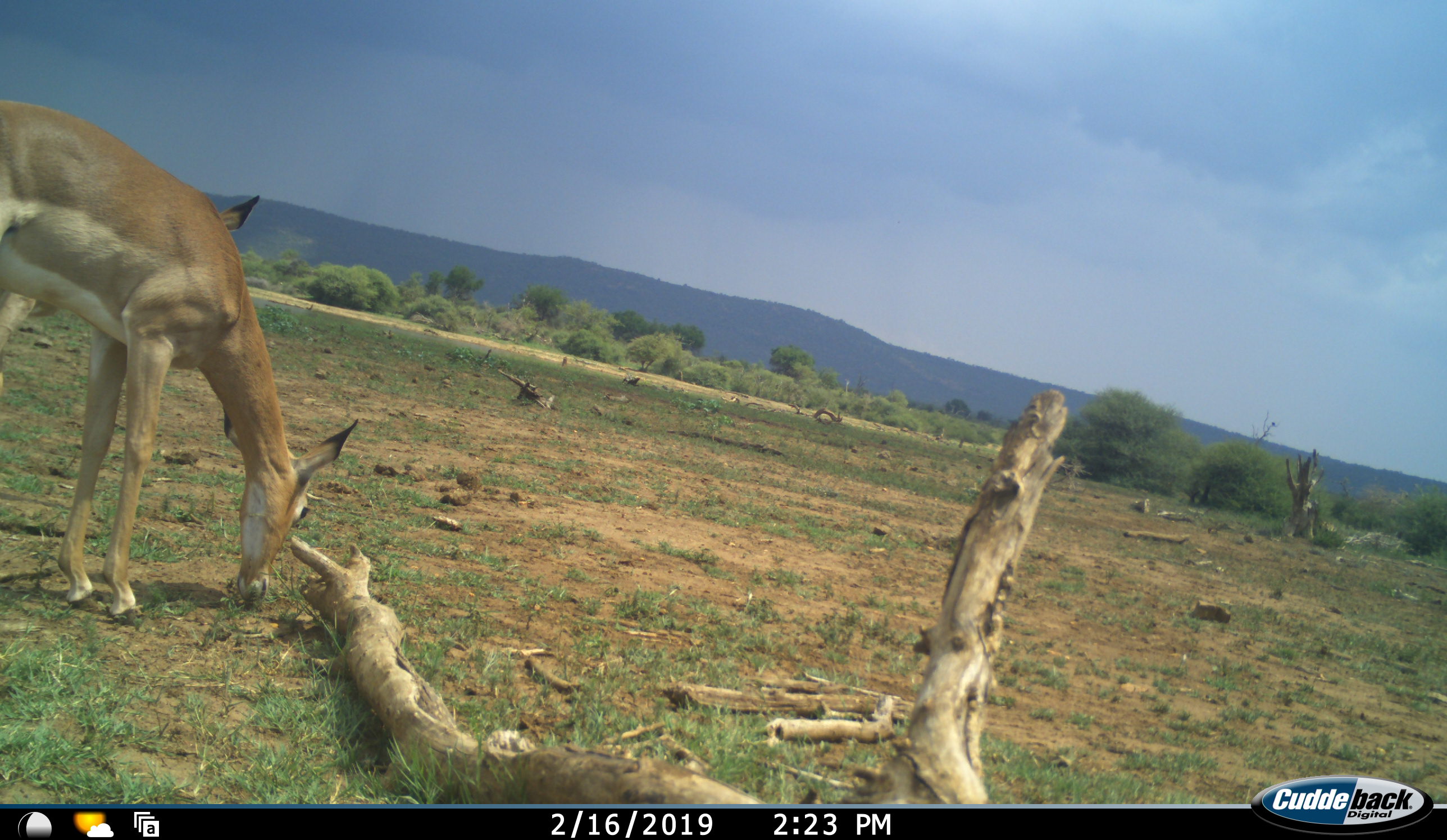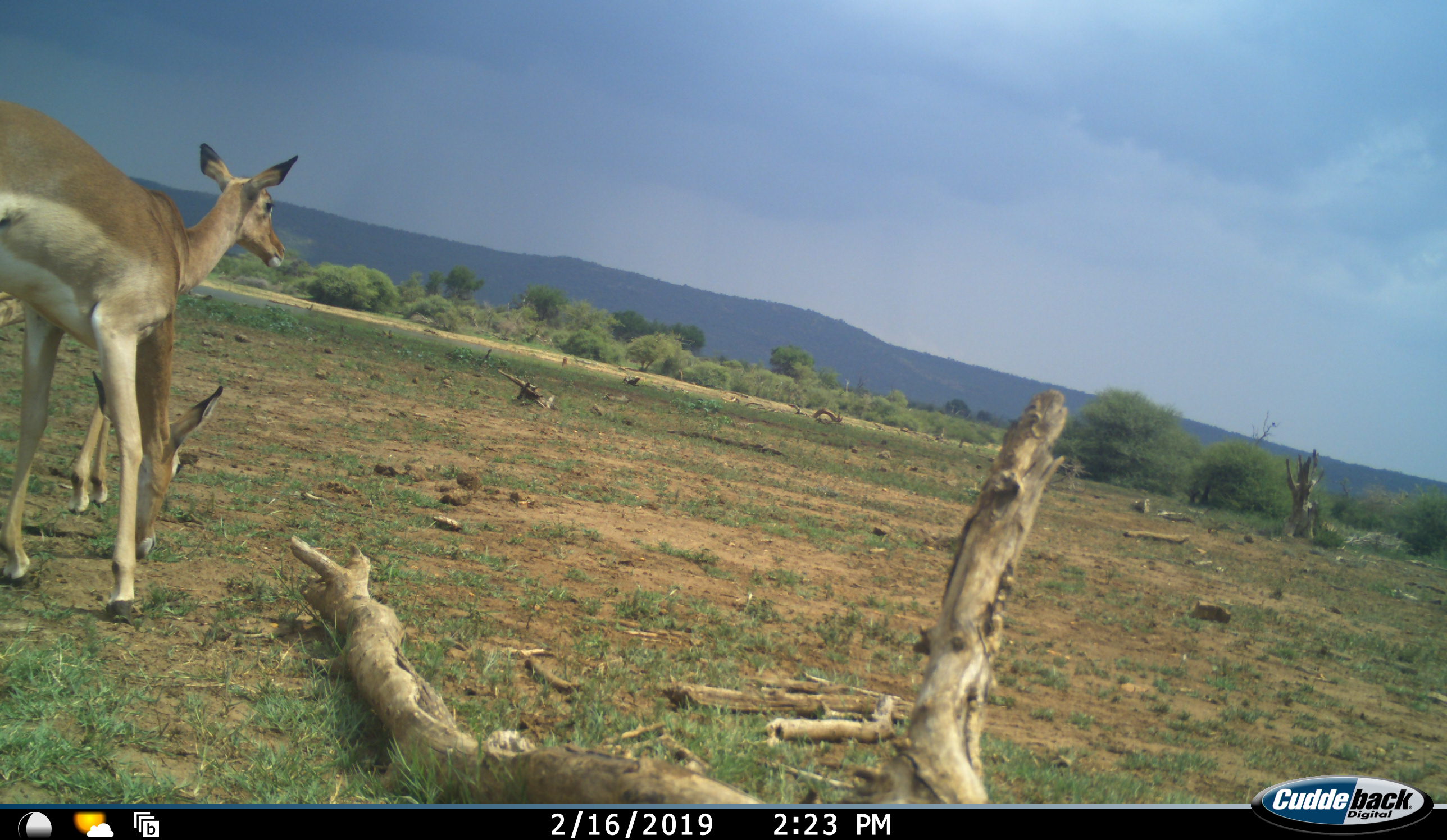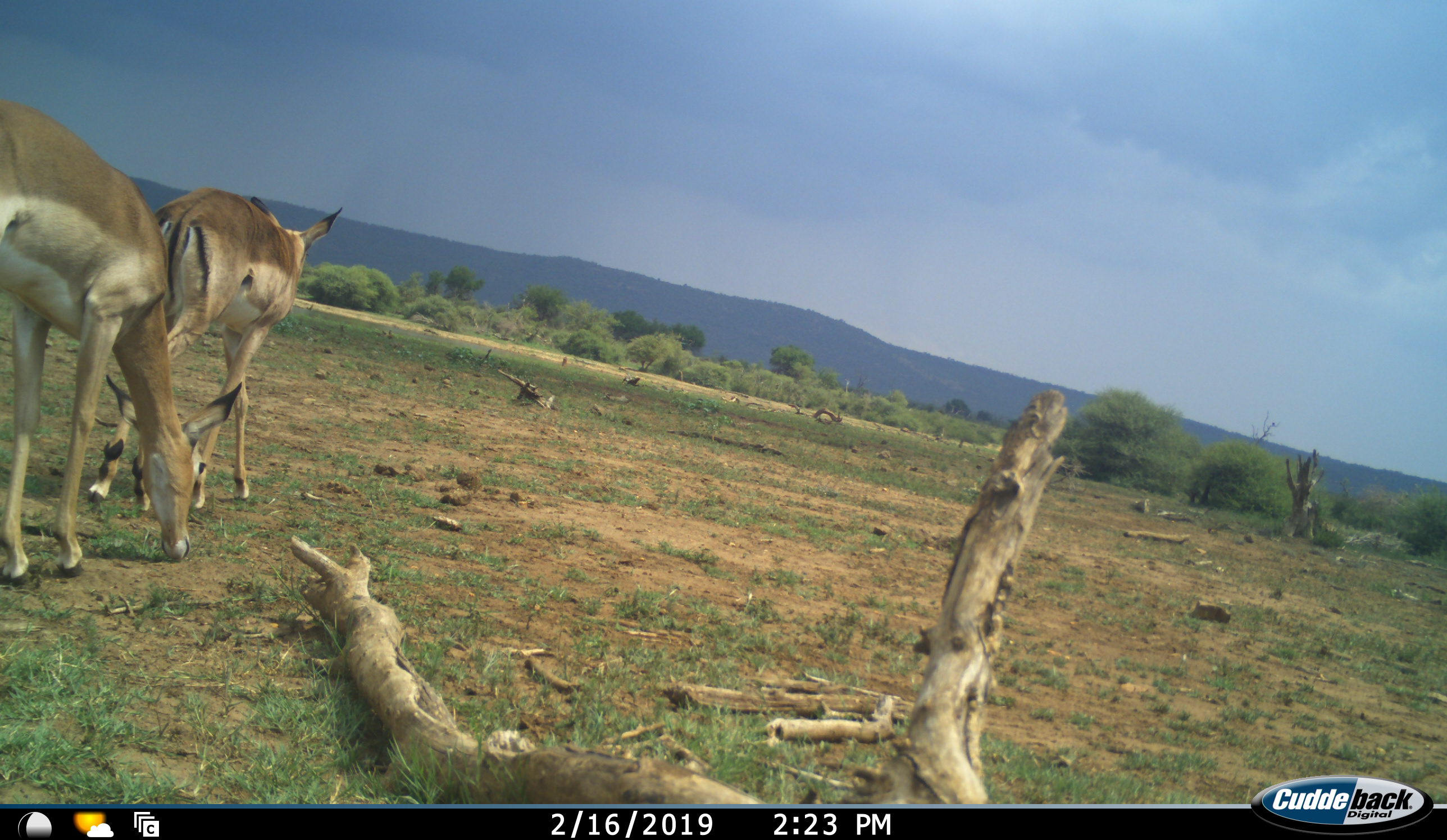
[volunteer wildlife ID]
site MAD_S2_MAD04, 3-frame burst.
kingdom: Animalia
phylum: Chordata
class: Mammalia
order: Artiodactyla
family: Bovidae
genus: Aepyceros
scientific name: Aepyceros melampus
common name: impala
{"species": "impala (Aepyceros melampus)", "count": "2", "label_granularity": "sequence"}